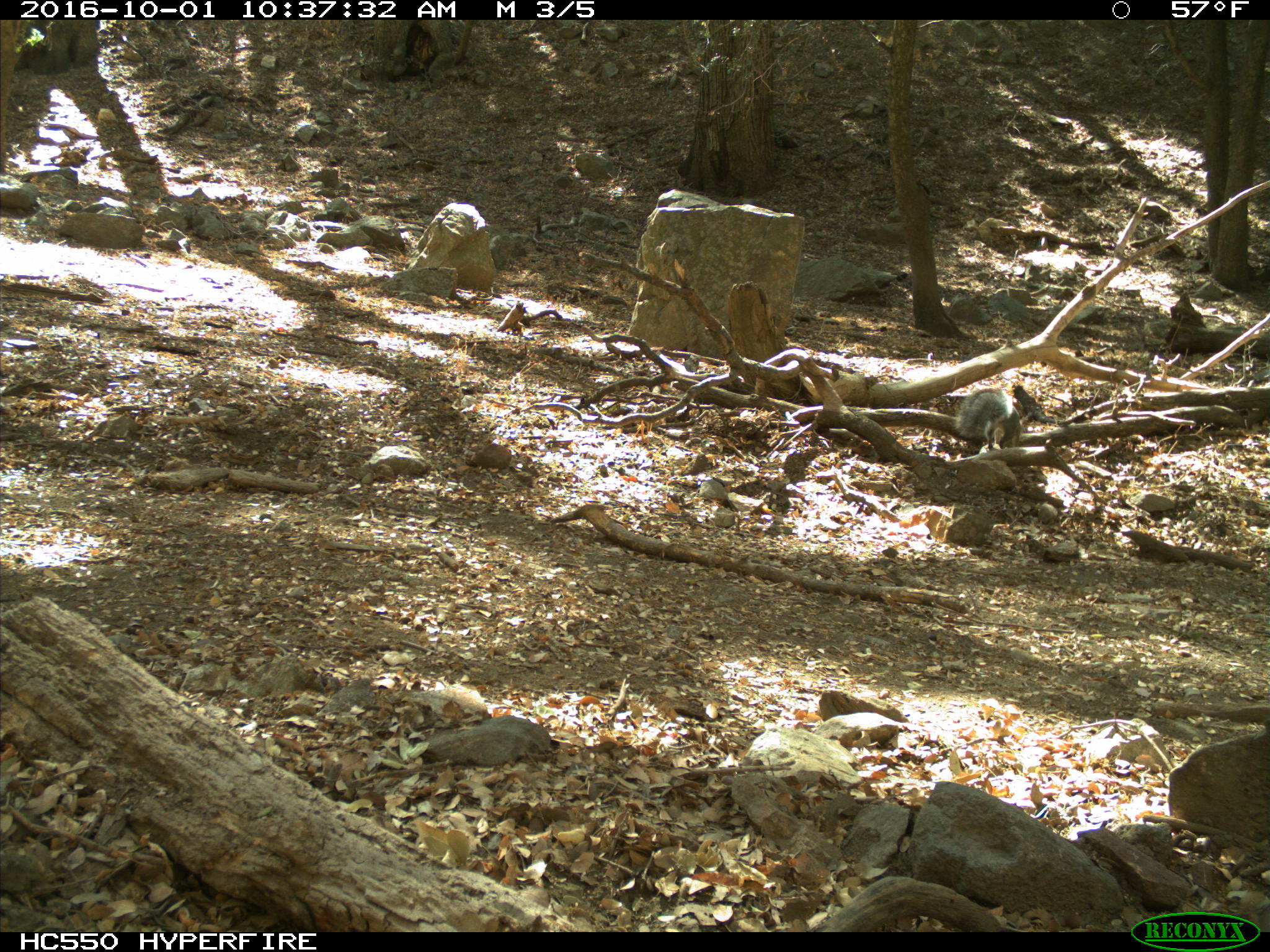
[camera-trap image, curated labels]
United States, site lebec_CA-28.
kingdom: Animalia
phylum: Chordata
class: Mammalia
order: Rodentia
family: Sciuridae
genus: Sciurus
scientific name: Sciurus carolinensis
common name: eastern gray squirrel